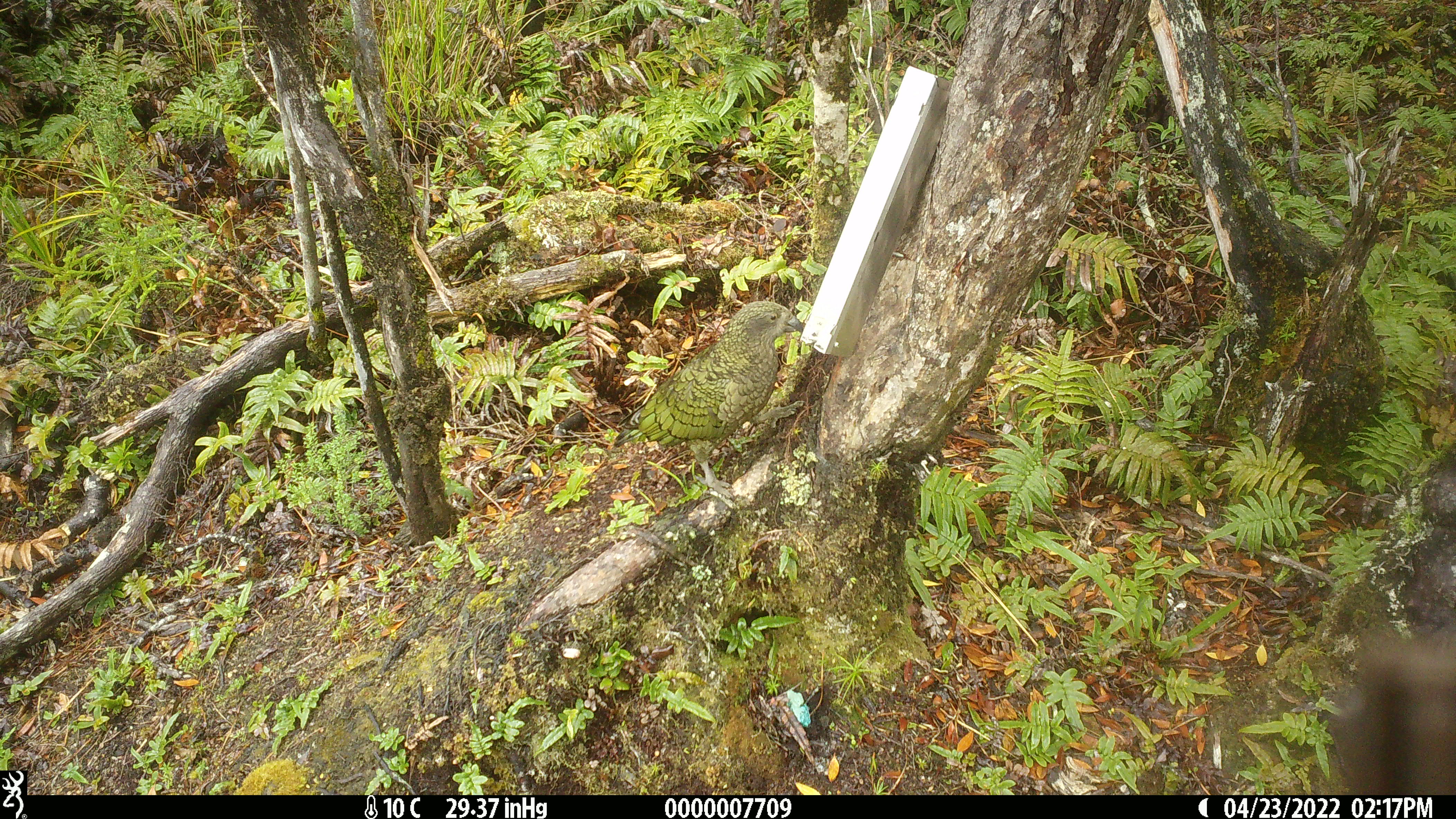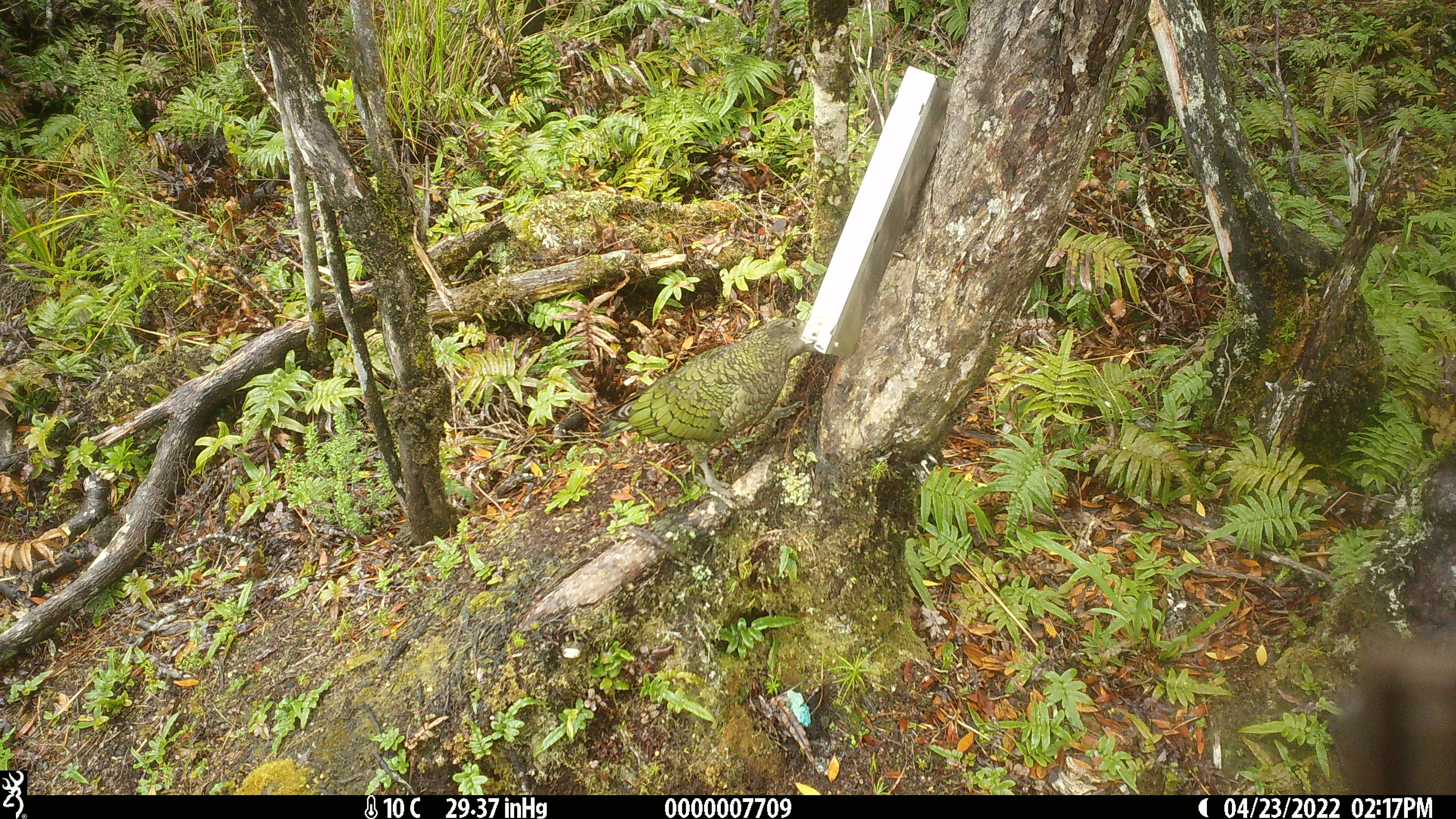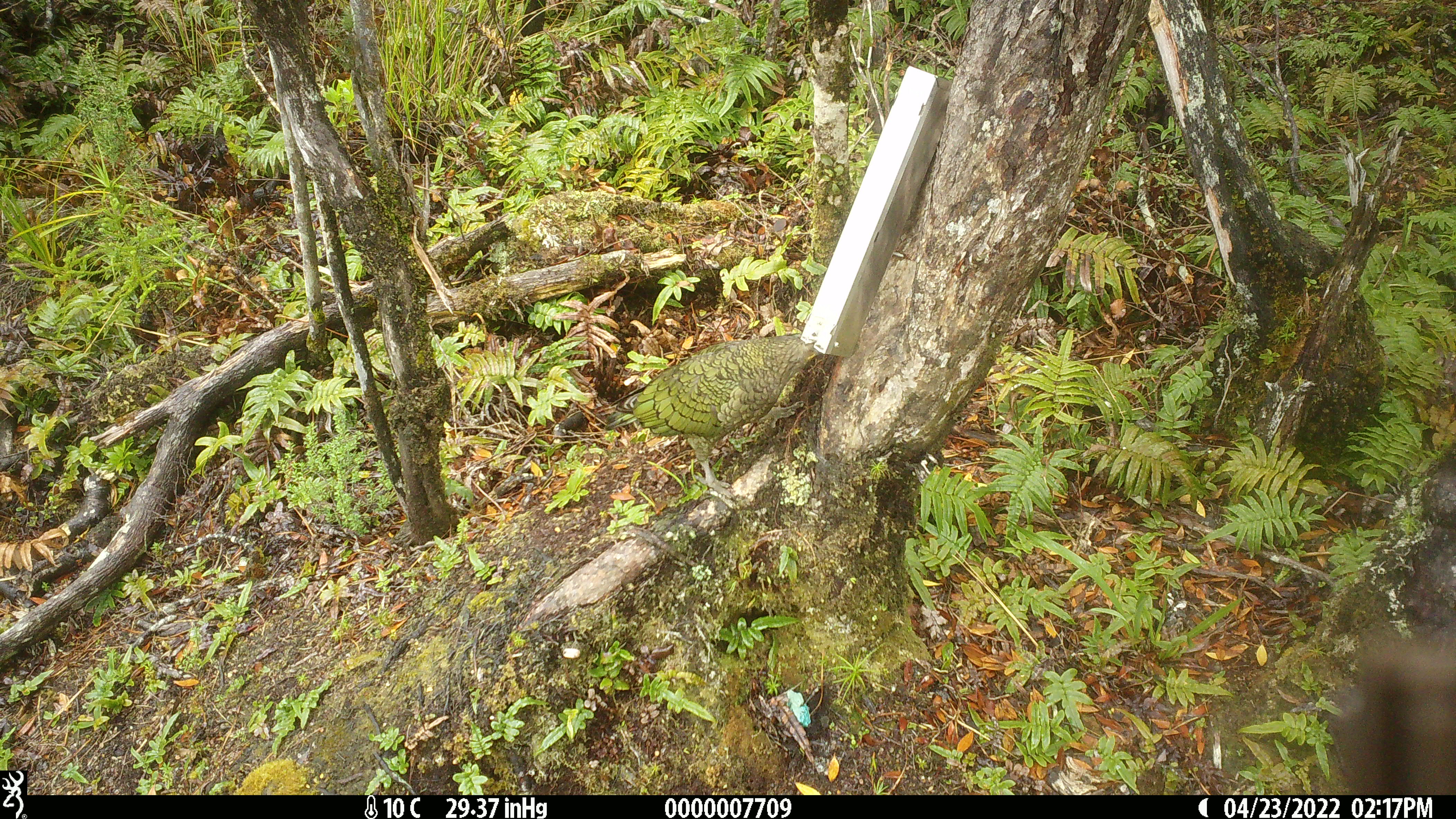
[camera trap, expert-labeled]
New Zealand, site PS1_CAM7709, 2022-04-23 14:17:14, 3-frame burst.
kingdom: Animalia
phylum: Chordata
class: Aves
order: Psittaciformes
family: Strigopidae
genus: Nestor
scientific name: Nestor notabilis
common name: kea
Kea (Nestor notabilis).